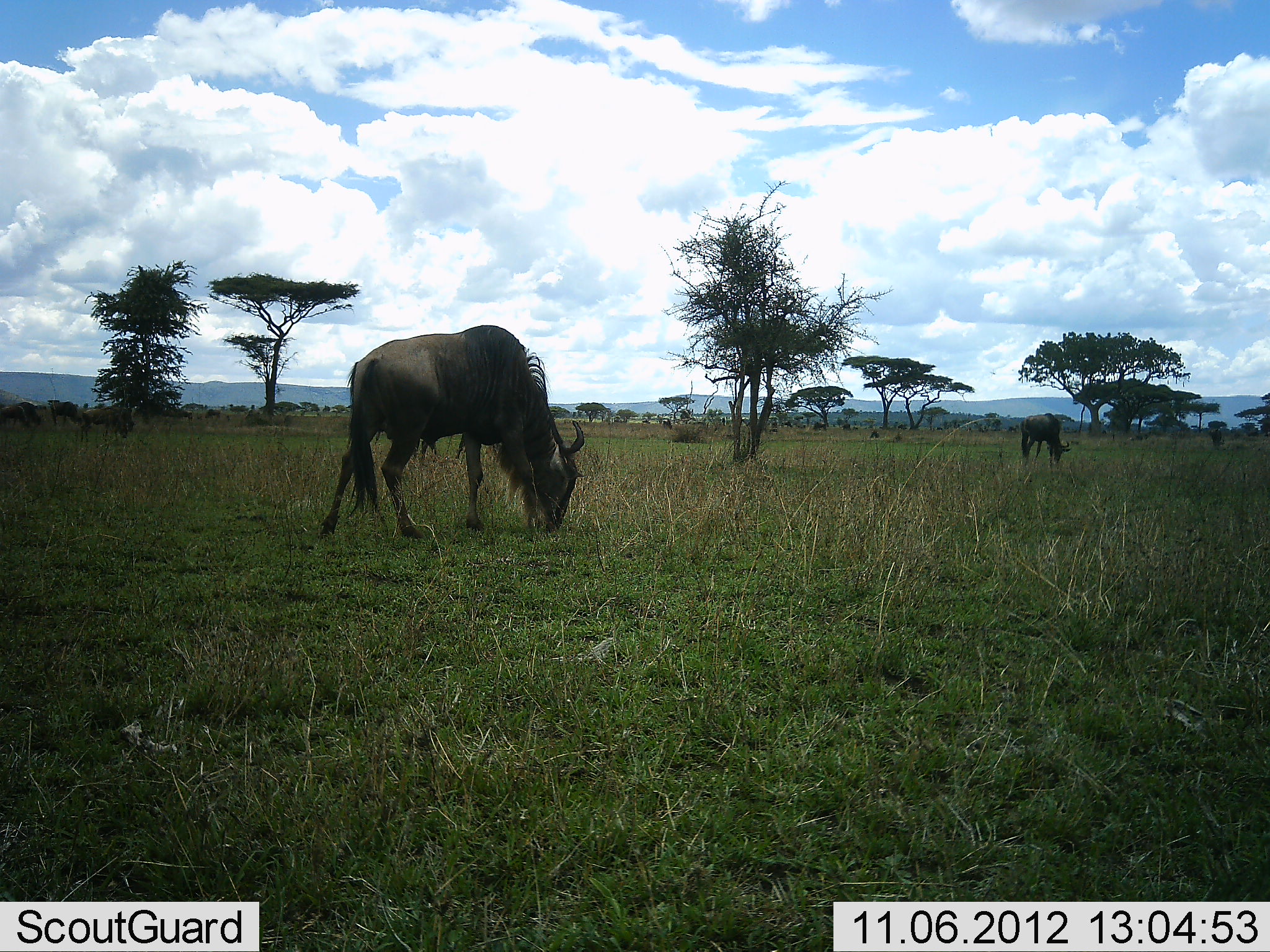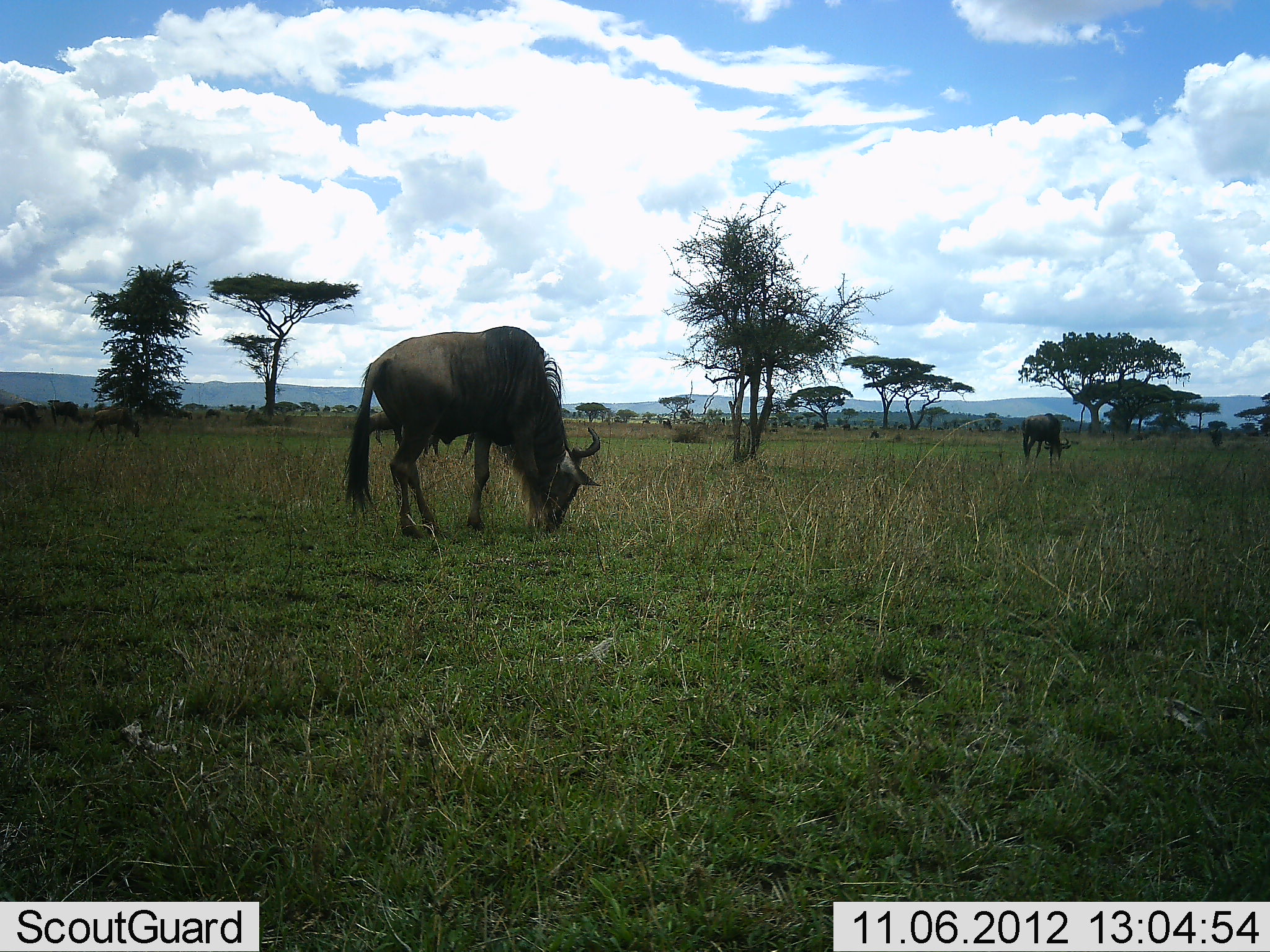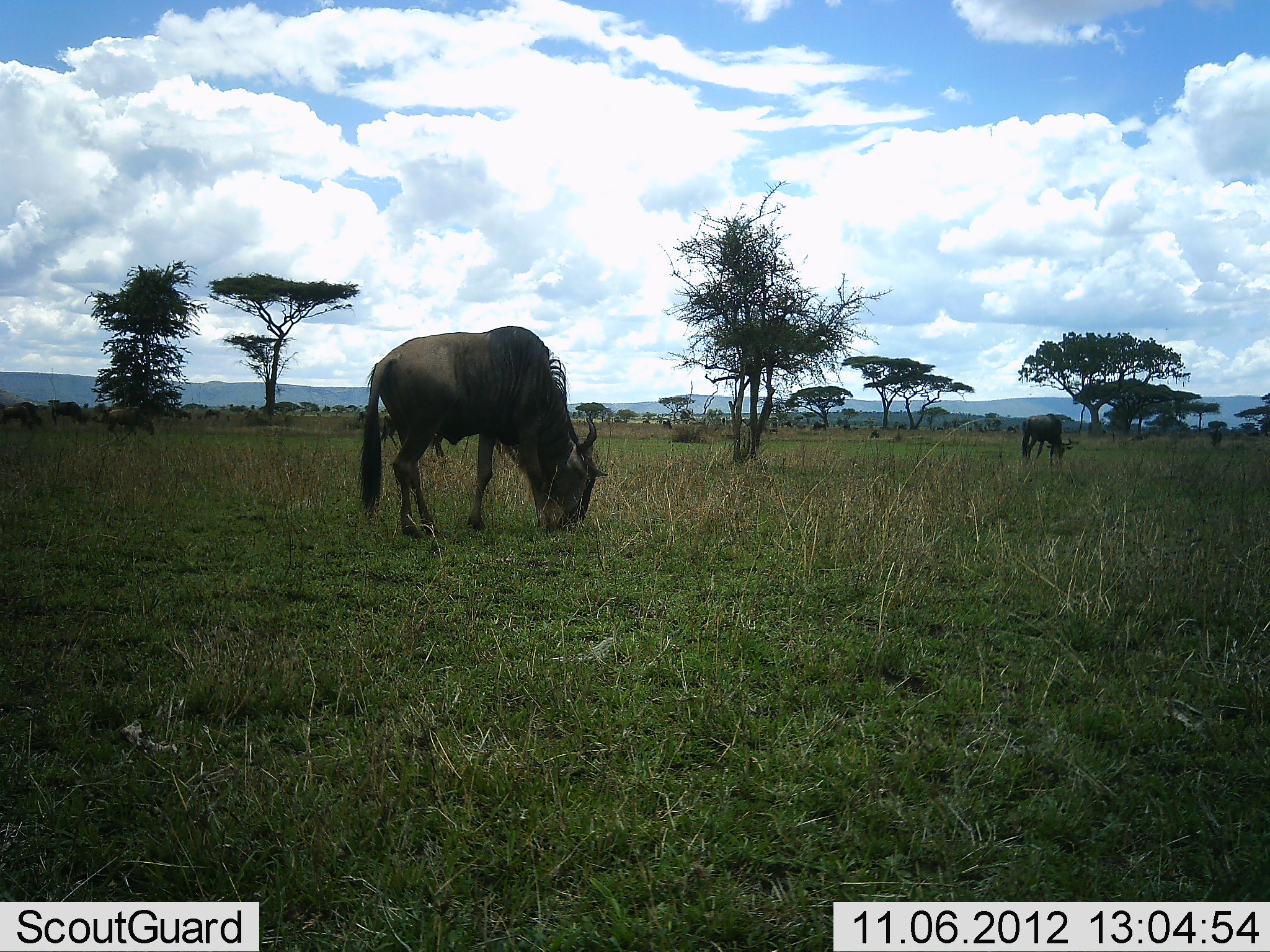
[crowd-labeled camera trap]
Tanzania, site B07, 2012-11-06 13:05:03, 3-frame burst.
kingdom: Animalia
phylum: Chordata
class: Mammalia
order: Artiodactyla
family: Bovidae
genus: Connochaetes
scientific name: Connochaetes taurinus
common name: blue wildebeest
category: wildebeest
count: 5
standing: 20%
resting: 0%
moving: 10%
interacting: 0%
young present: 0%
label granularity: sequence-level